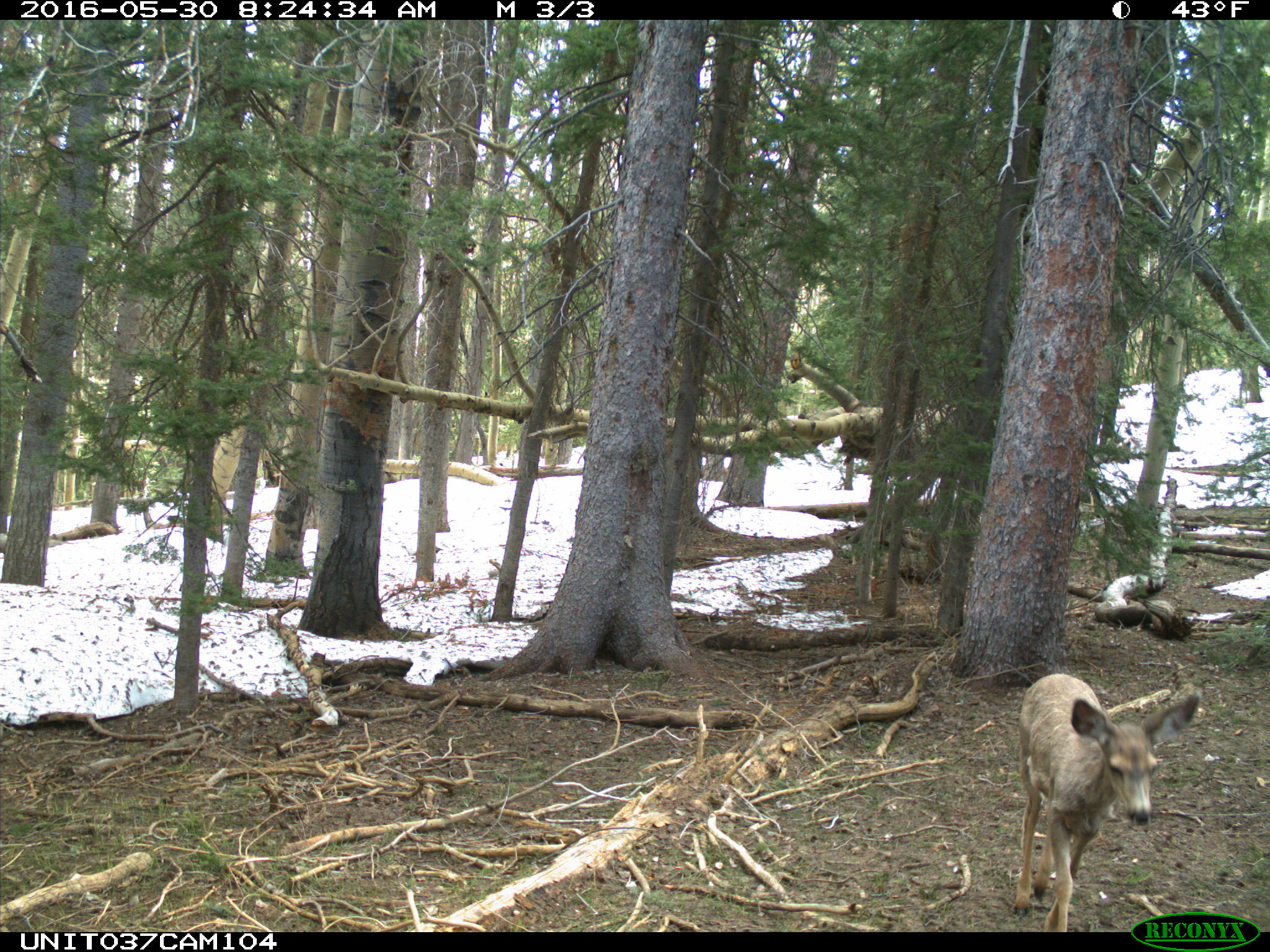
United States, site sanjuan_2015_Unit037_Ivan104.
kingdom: Animalia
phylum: Chordata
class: Mammalia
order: Artiodactyla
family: Cervidae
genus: Odocoileus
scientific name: Odocoileus hemionus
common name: mule deer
Odocoileus hemionus (mule deer).